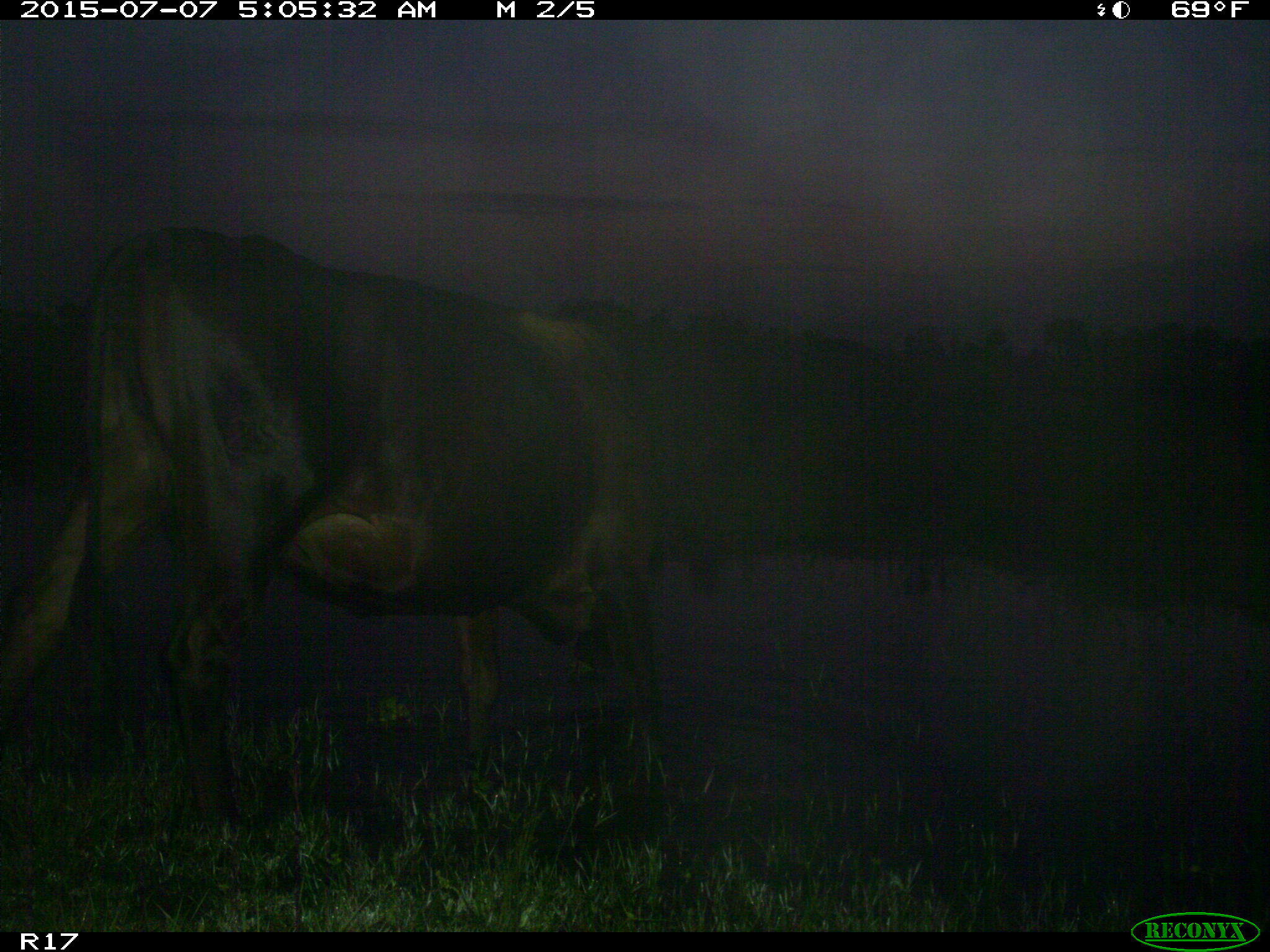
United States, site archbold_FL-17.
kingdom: Animalia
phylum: Chordata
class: Mammalia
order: Artiodactyla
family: Bovidae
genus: Bos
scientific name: Bos taurus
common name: domestic cow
Bos taurus (domestic cow).